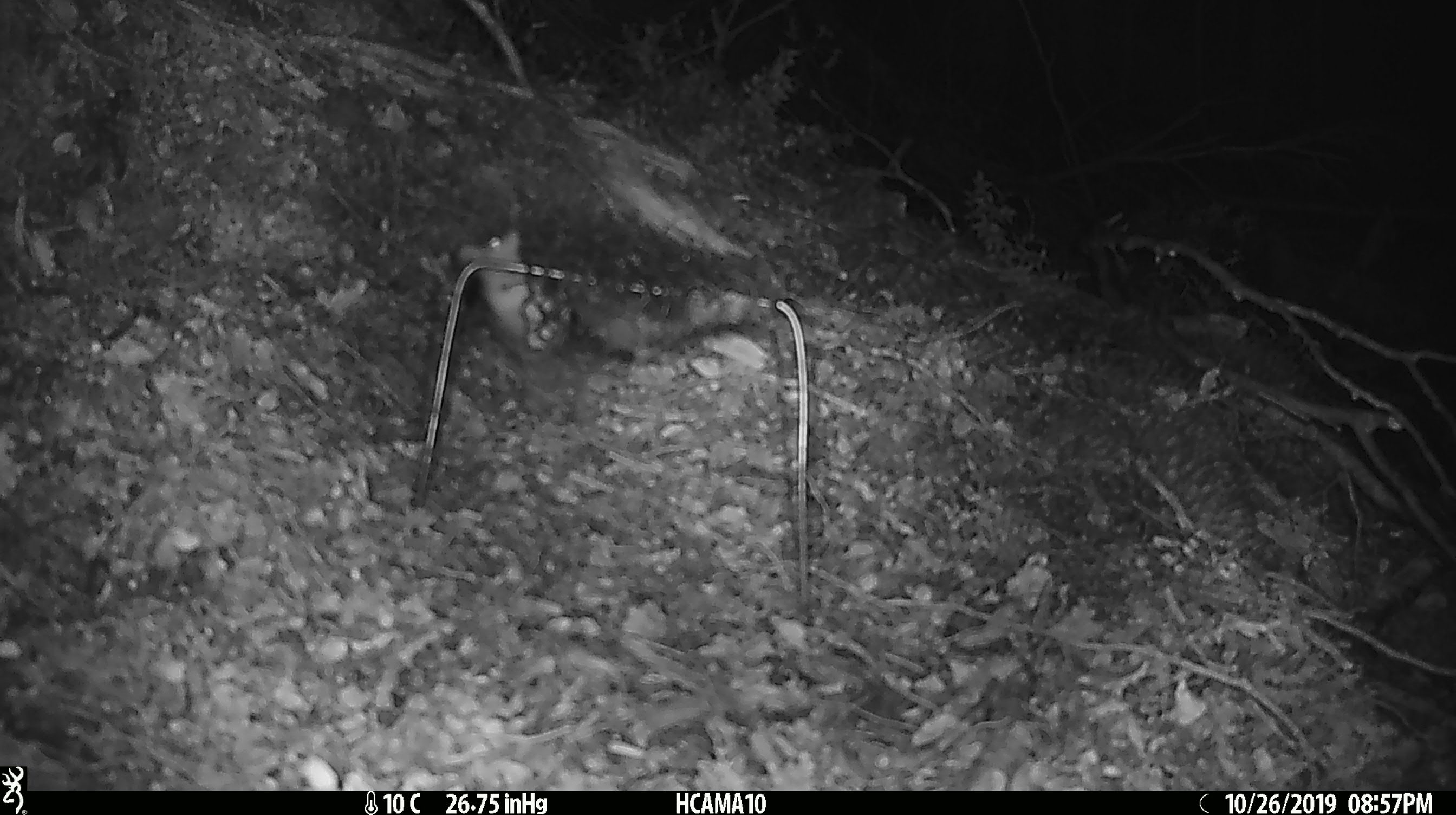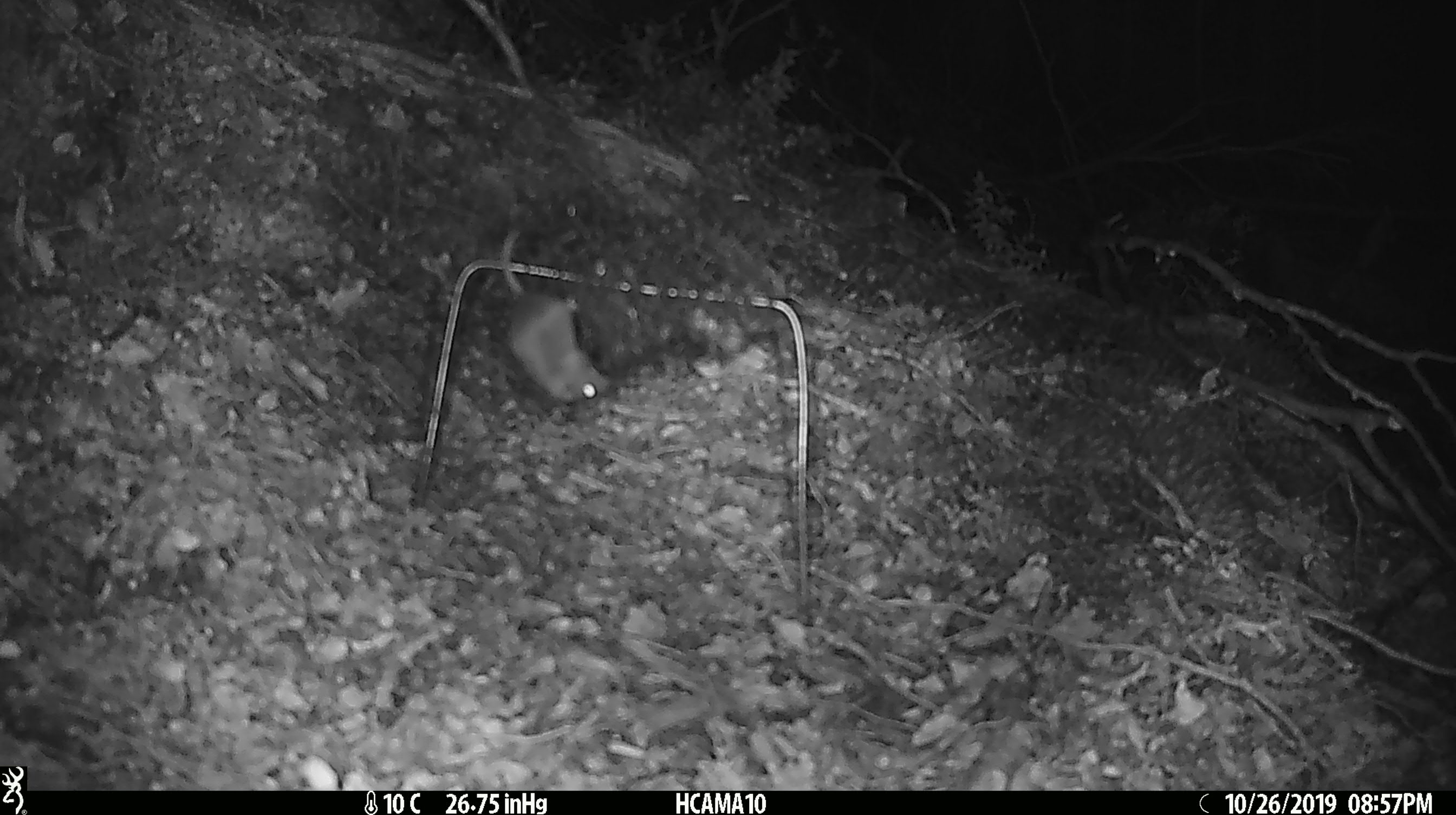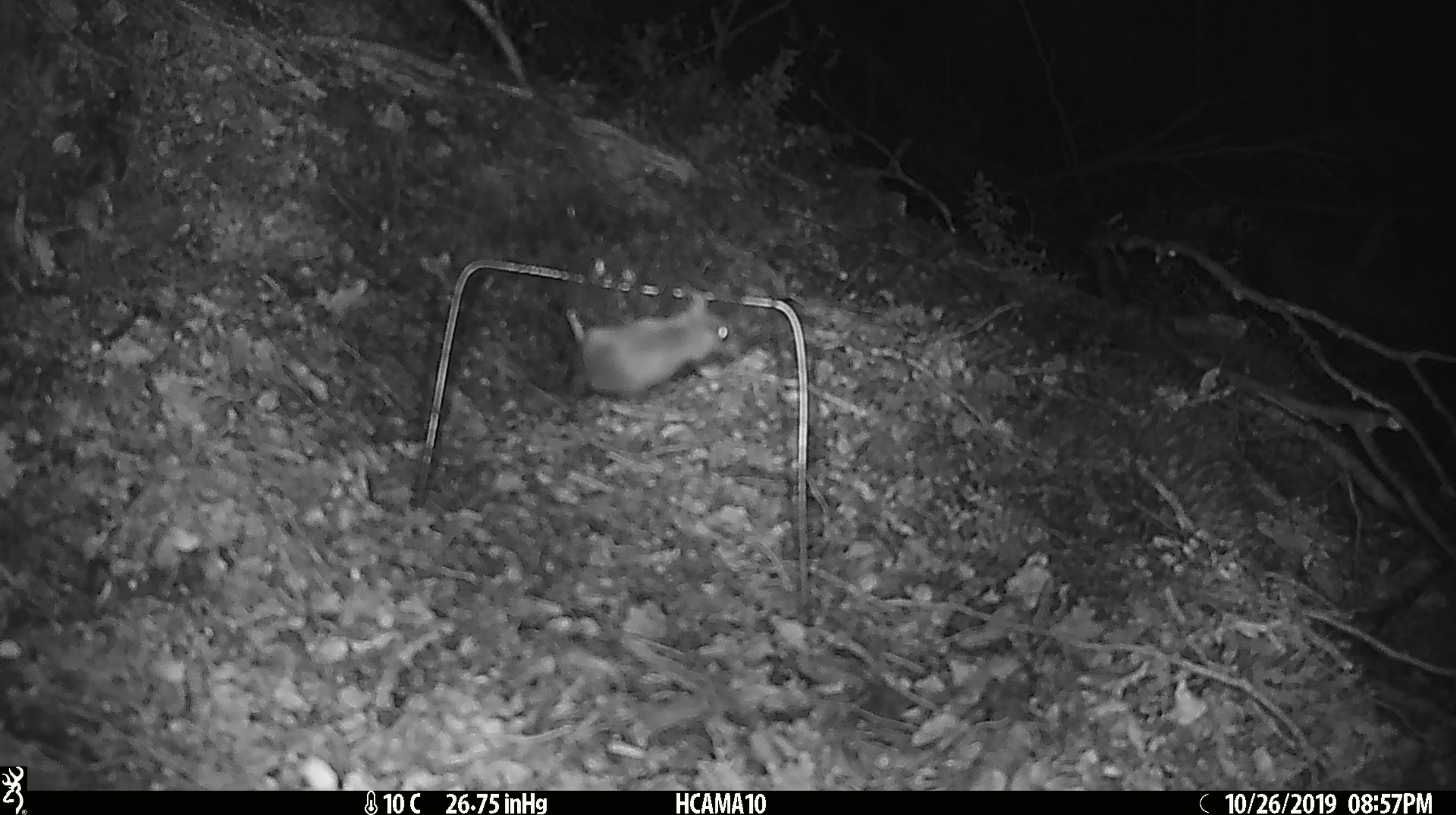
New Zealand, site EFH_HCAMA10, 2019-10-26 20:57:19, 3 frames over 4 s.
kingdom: Animalia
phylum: Chordata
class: Mammalia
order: Rodentia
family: Muridae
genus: Mus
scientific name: Mus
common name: mouse